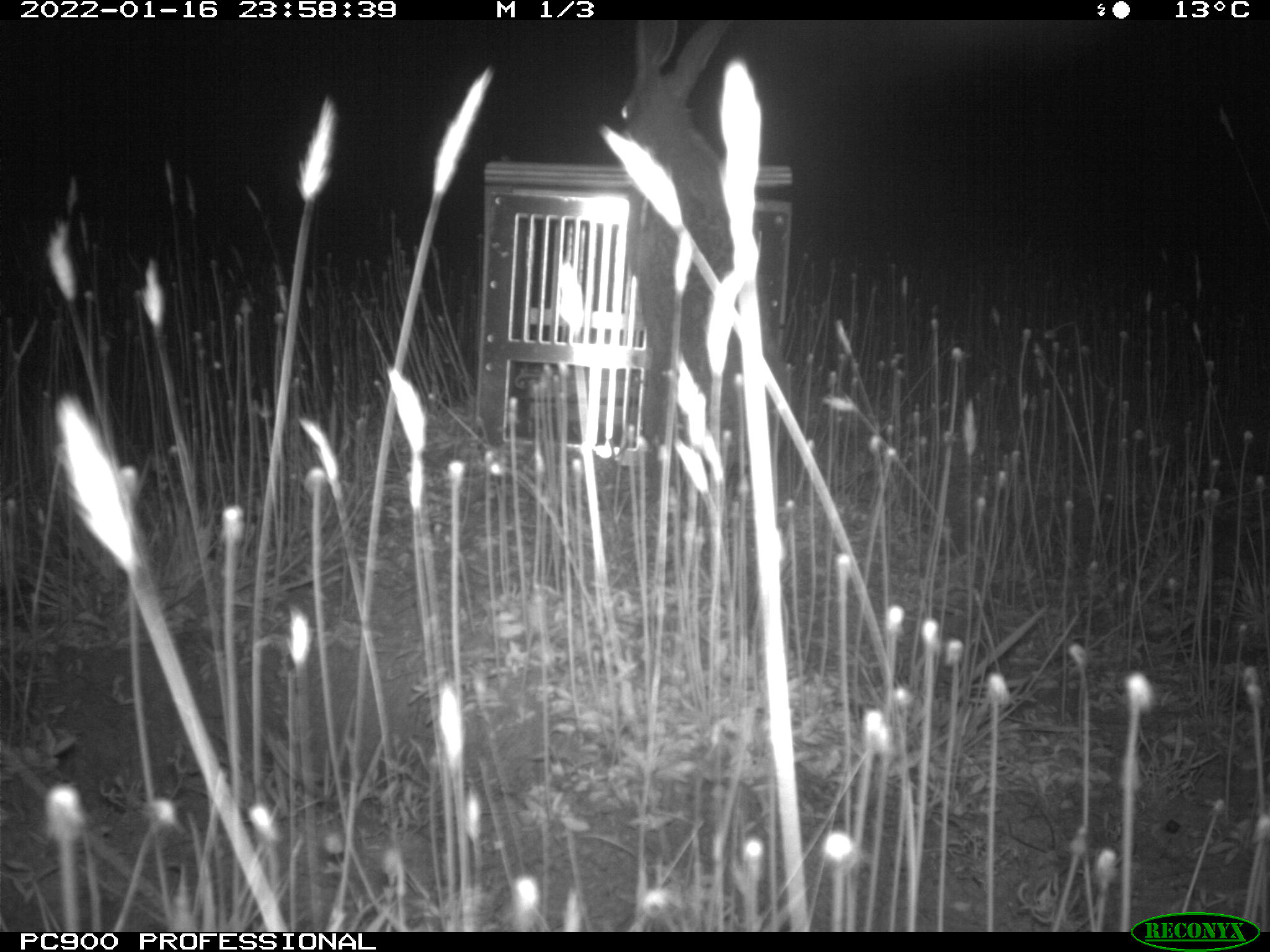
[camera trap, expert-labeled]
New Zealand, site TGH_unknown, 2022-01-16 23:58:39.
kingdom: Animalia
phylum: Chordata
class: Mammalia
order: Lagomorpha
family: Leporidae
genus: Lepus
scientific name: Lepus europaeus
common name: brown hare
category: hare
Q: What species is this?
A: Hare (brown hare) (Lepus europaeus).